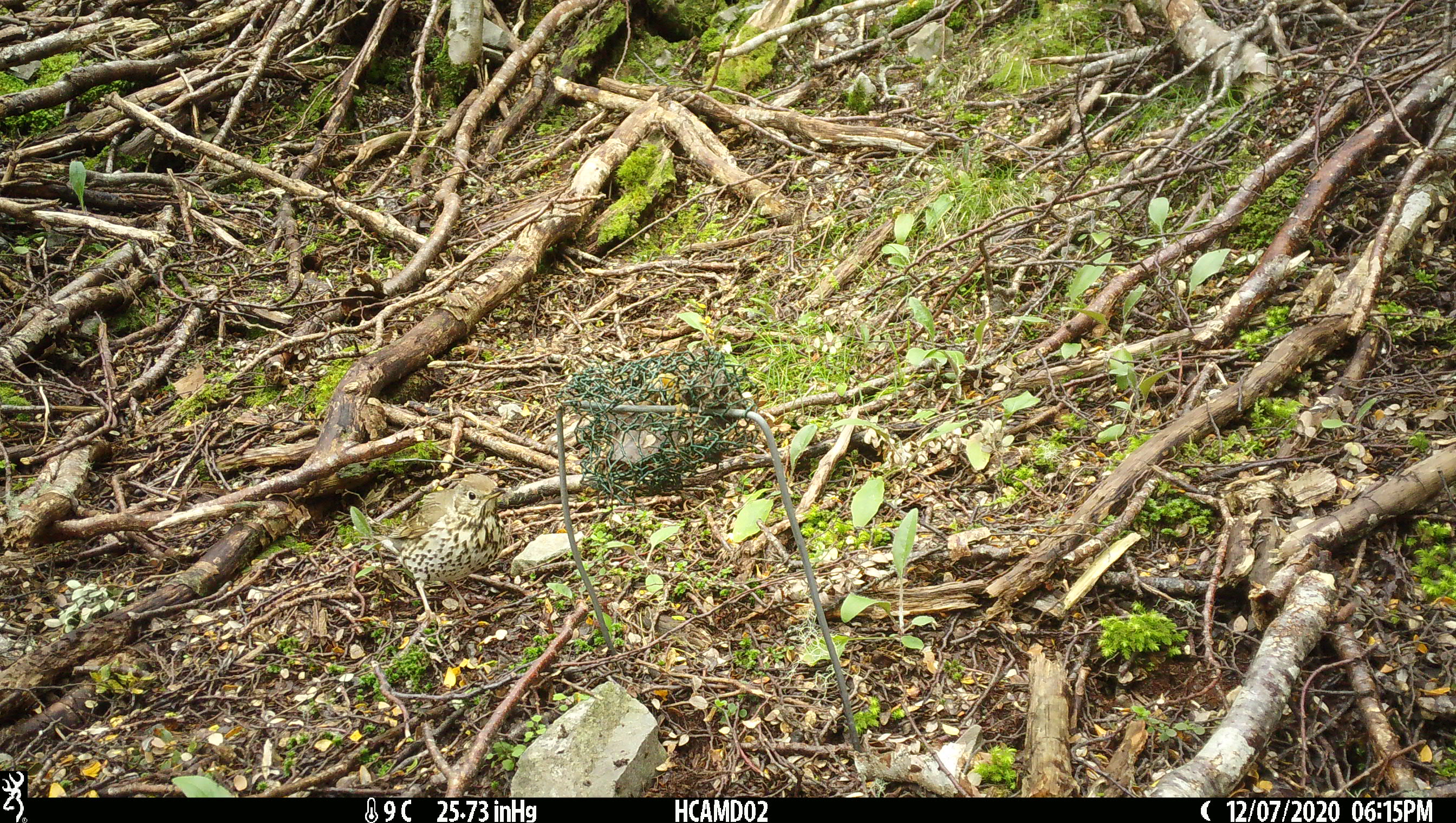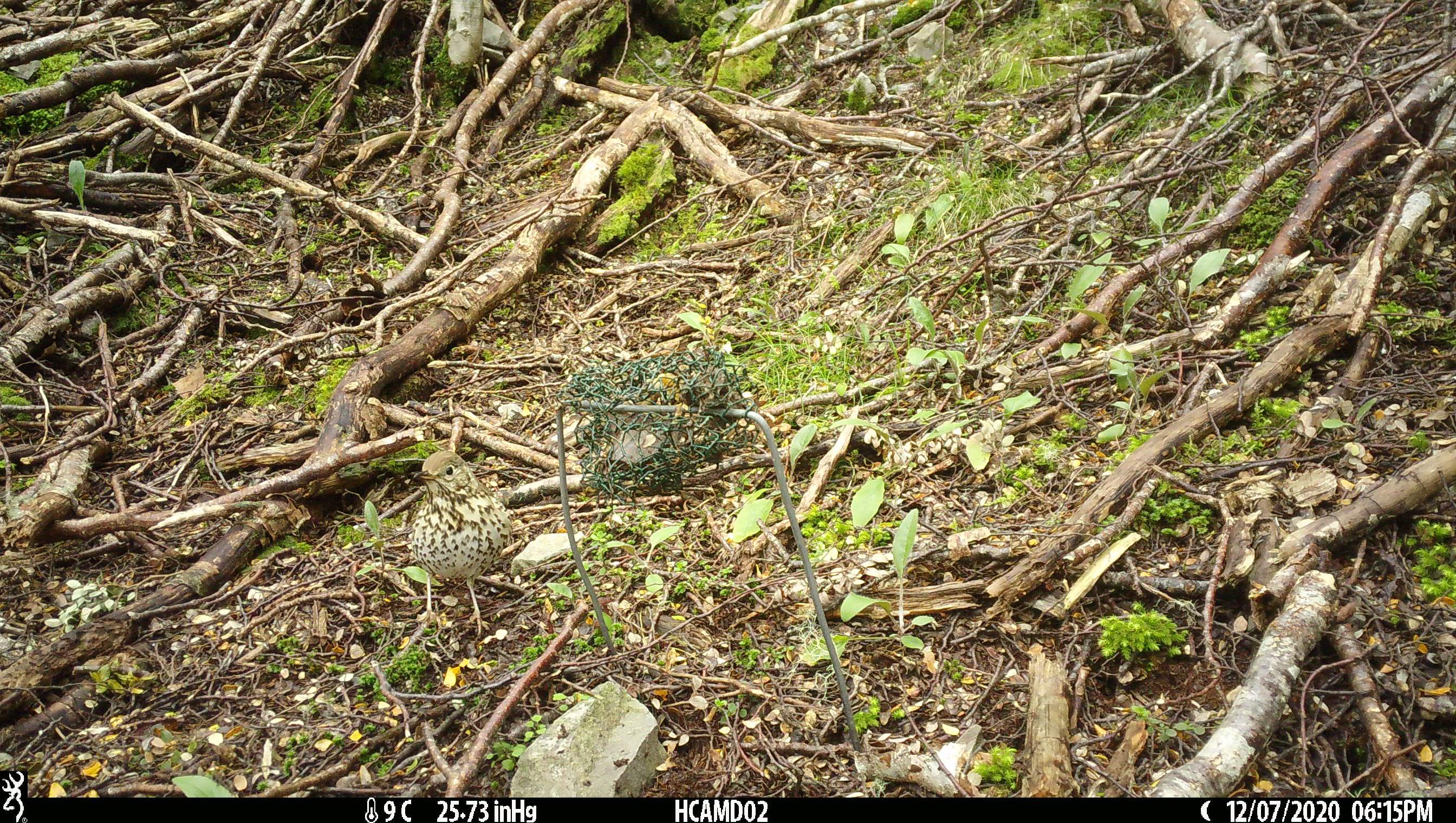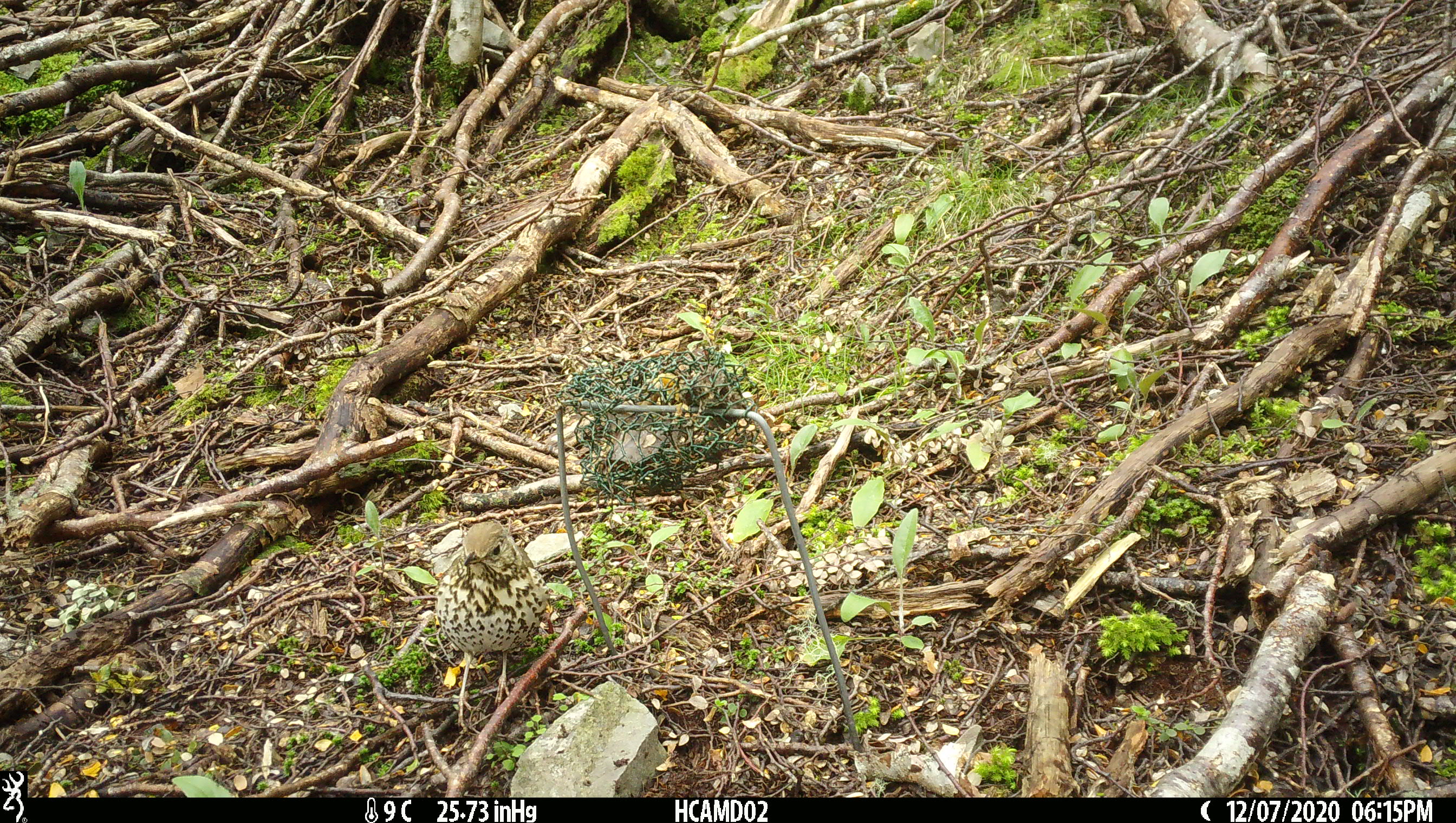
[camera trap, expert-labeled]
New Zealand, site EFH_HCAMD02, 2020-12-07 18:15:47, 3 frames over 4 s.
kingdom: Animalia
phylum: Chordata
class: Aves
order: Passeriformes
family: Turdidae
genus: Turdus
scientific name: Turdus philomelos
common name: song thrush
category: thrush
Thrush (song thrush) (Turdus philomelos).